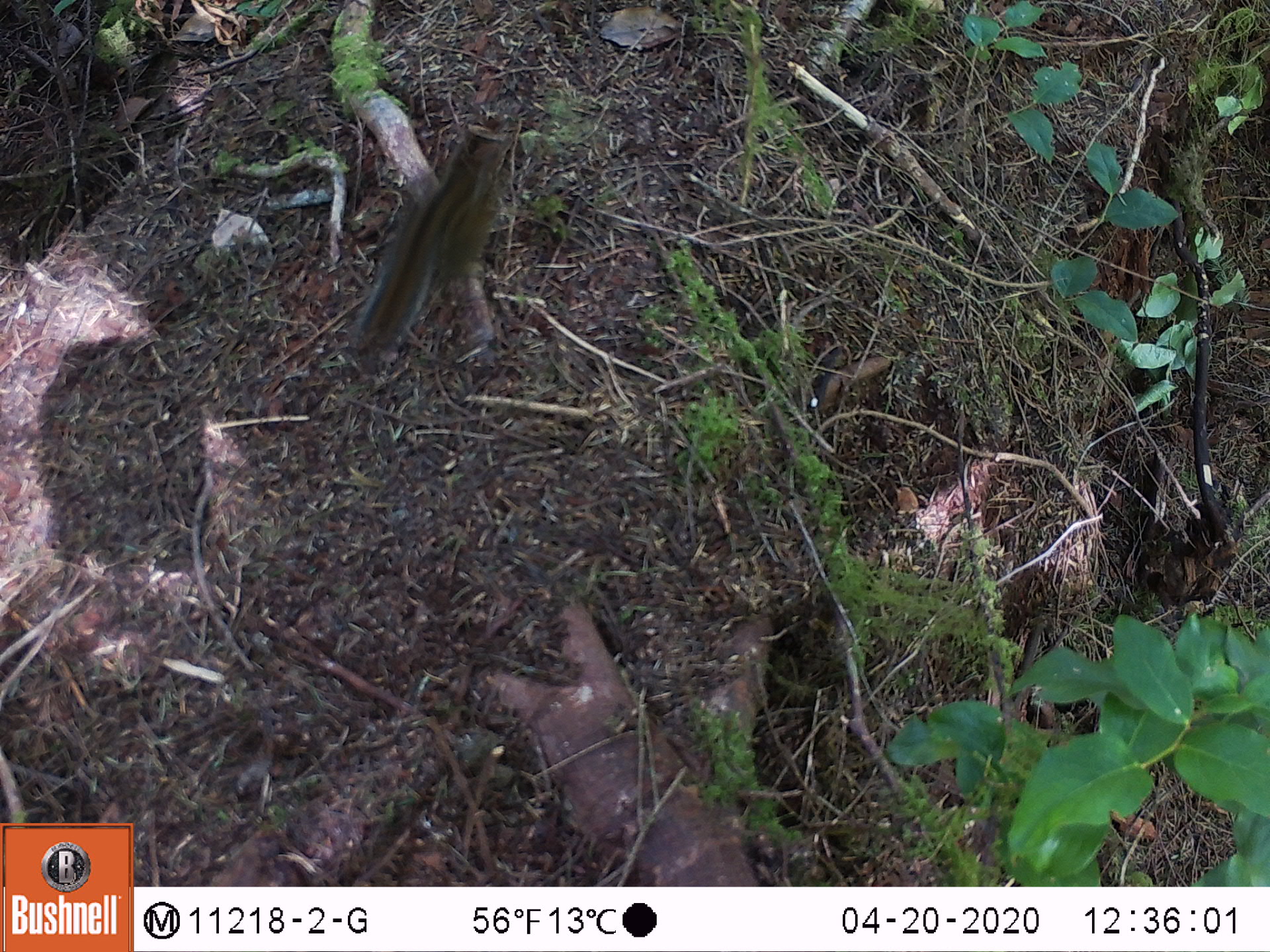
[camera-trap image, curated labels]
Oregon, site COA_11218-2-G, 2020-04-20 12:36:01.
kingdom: Animalia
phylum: Chordata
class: Mammalia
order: Rodentia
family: Sciuridae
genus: Neotamias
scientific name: Neotamias townsendii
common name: townsend's chipmunk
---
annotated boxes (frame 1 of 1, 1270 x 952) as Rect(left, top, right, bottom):
townsend's chipmunk: Rect(344, 114, 513, 360)